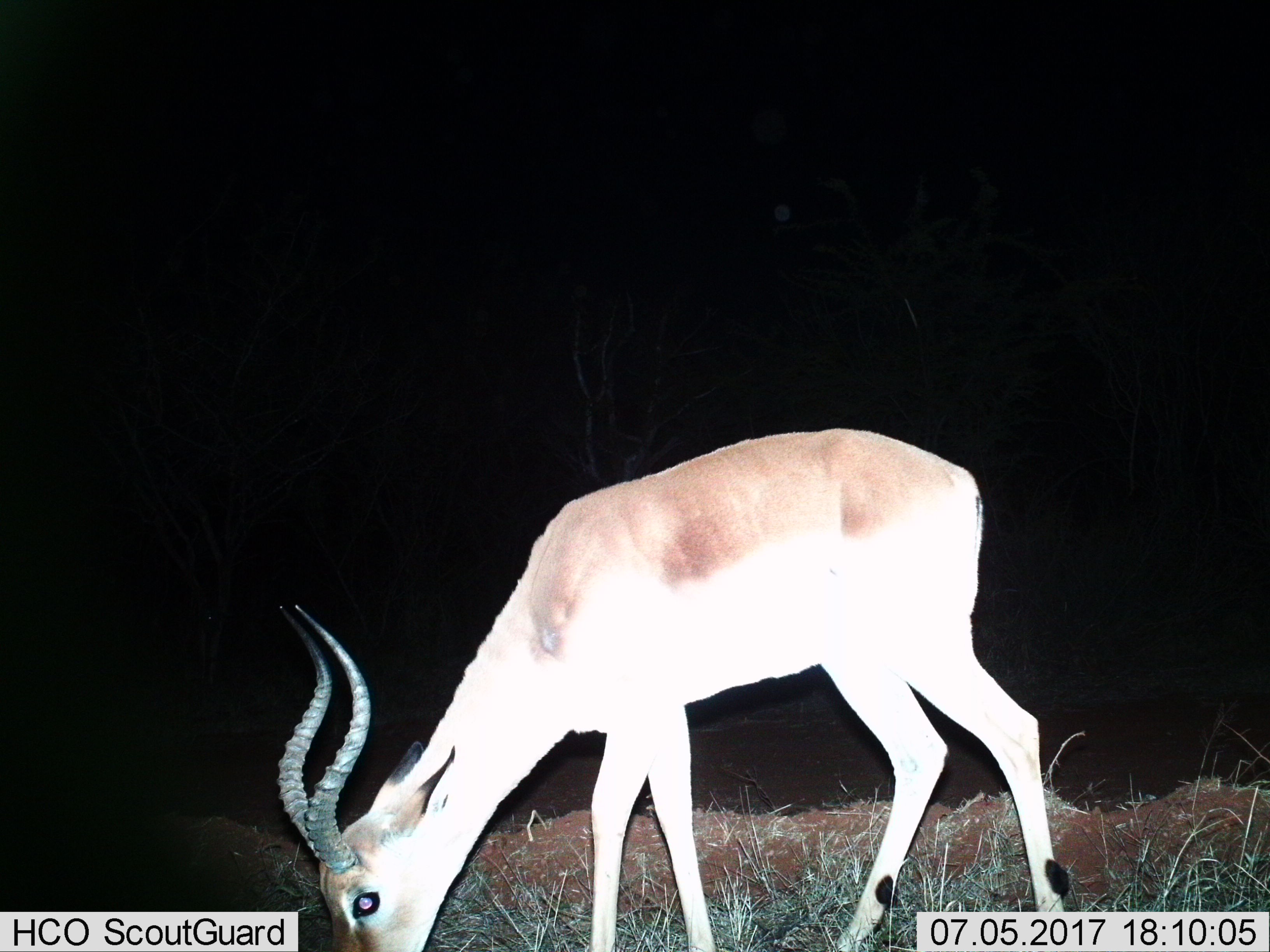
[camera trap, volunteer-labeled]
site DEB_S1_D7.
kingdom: Animalia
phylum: Chordata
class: Mammalia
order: Artiodactyla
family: Bovidae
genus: Aepyceros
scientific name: Aepyceros melampus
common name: impala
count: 1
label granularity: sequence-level